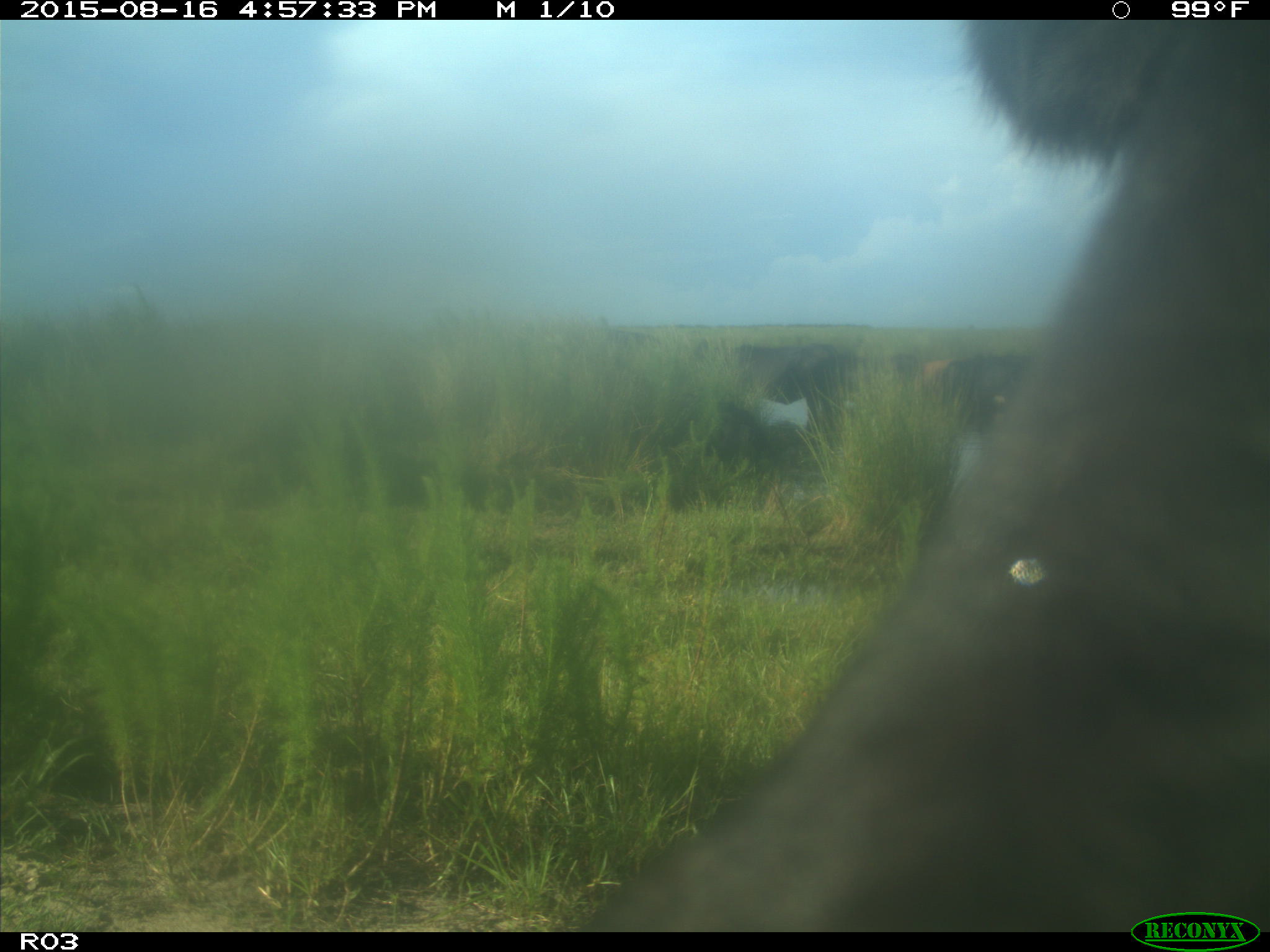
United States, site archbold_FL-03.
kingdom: Animalia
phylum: Chordata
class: Mammalia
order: Artiodactyla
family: Bovidae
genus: Bos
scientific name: Bos taurus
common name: domestic cow